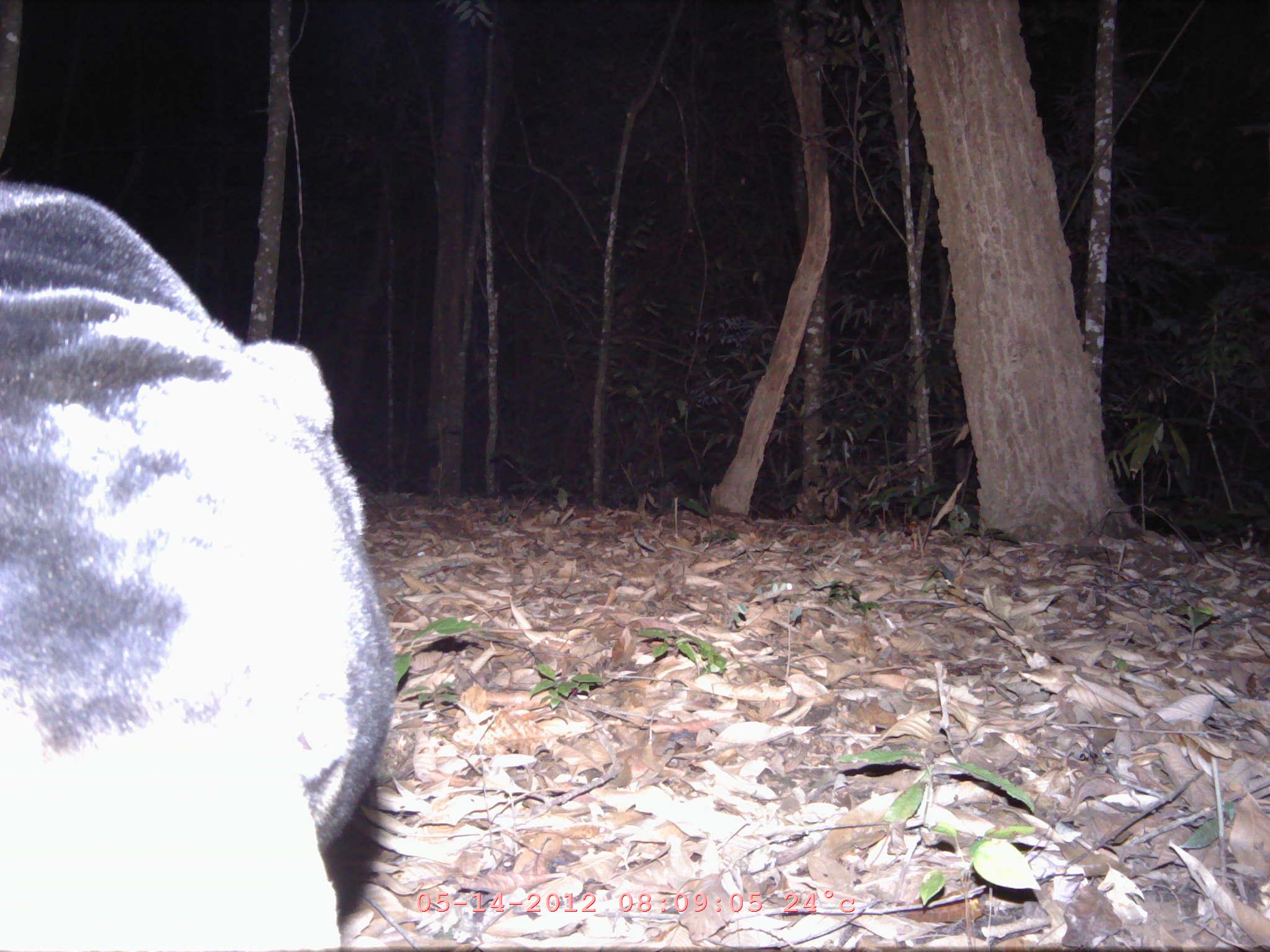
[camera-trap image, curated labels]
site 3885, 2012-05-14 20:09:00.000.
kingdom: Animalia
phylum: Chordata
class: Mammalia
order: Carnivora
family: Ursidae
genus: Helarctos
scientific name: Helarctos malayanus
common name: sun bear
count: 1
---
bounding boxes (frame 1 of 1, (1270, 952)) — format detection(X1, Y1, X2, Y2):
helarctos malayanus: detection(0, 184, 393, 952)